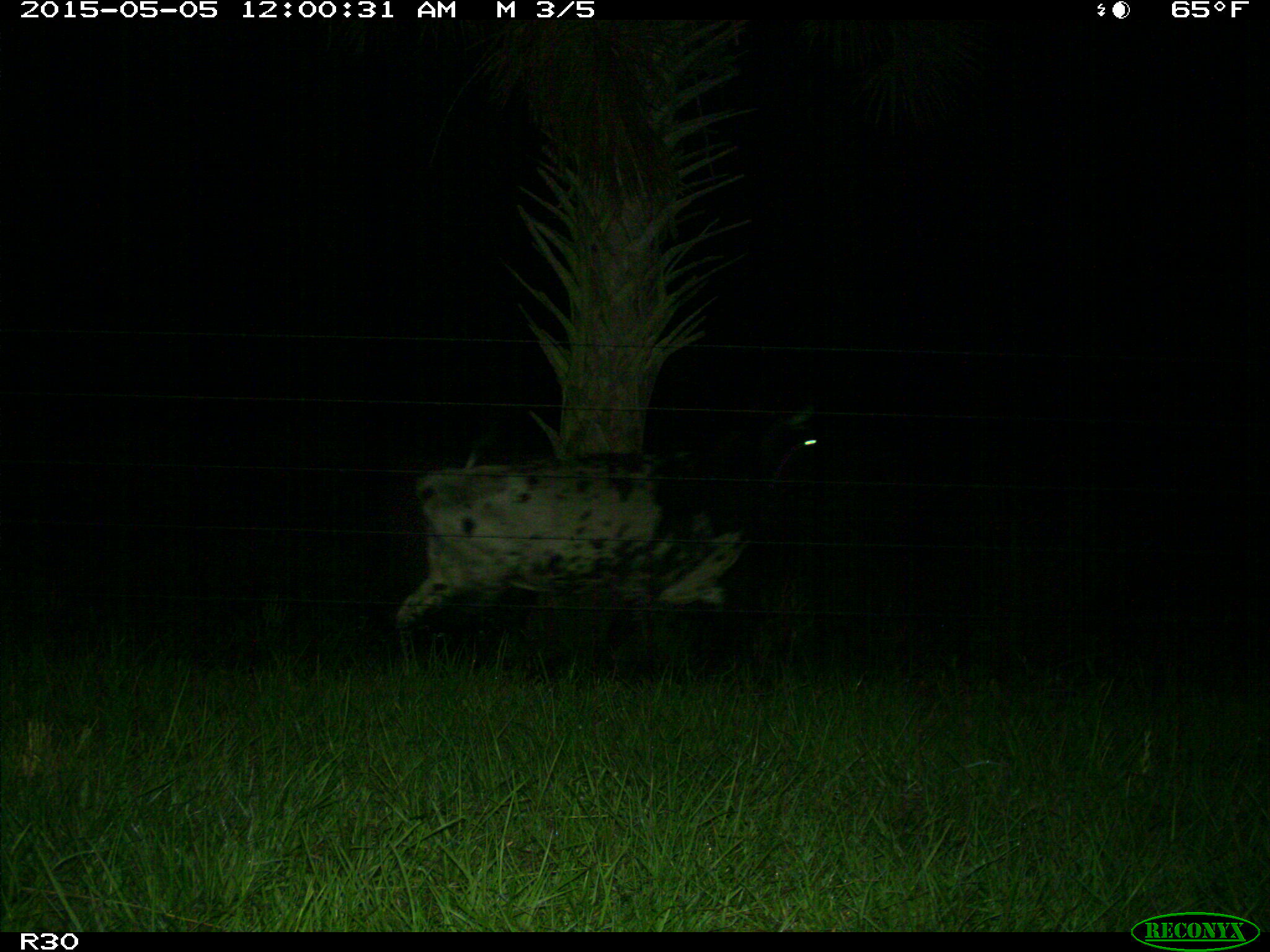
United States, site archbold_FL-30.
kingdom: Animalia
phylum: Chordata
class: Mammalia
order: Artiodactyla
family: Bovidae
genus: Bos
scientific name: Bos taurus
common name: domestic cow